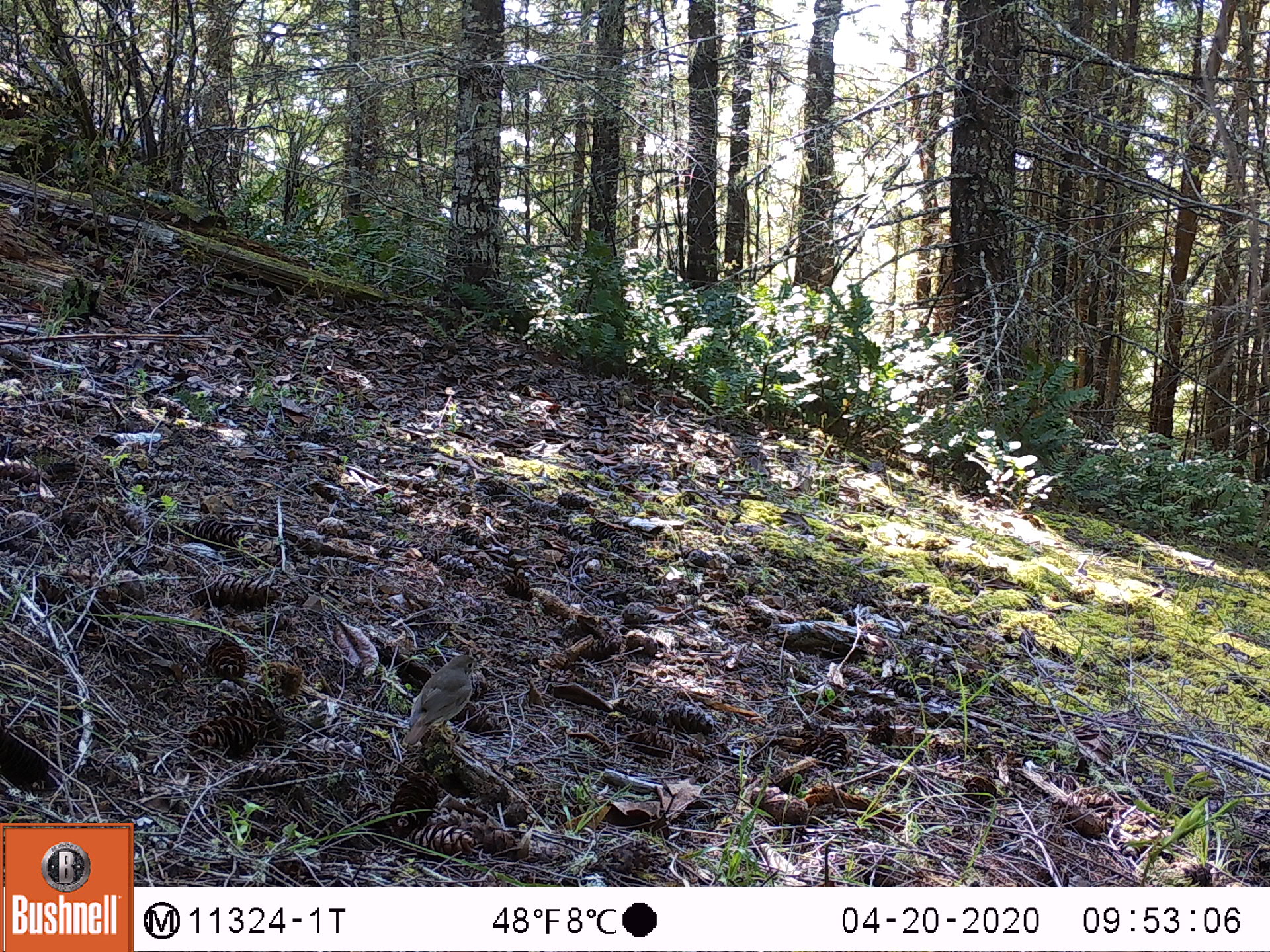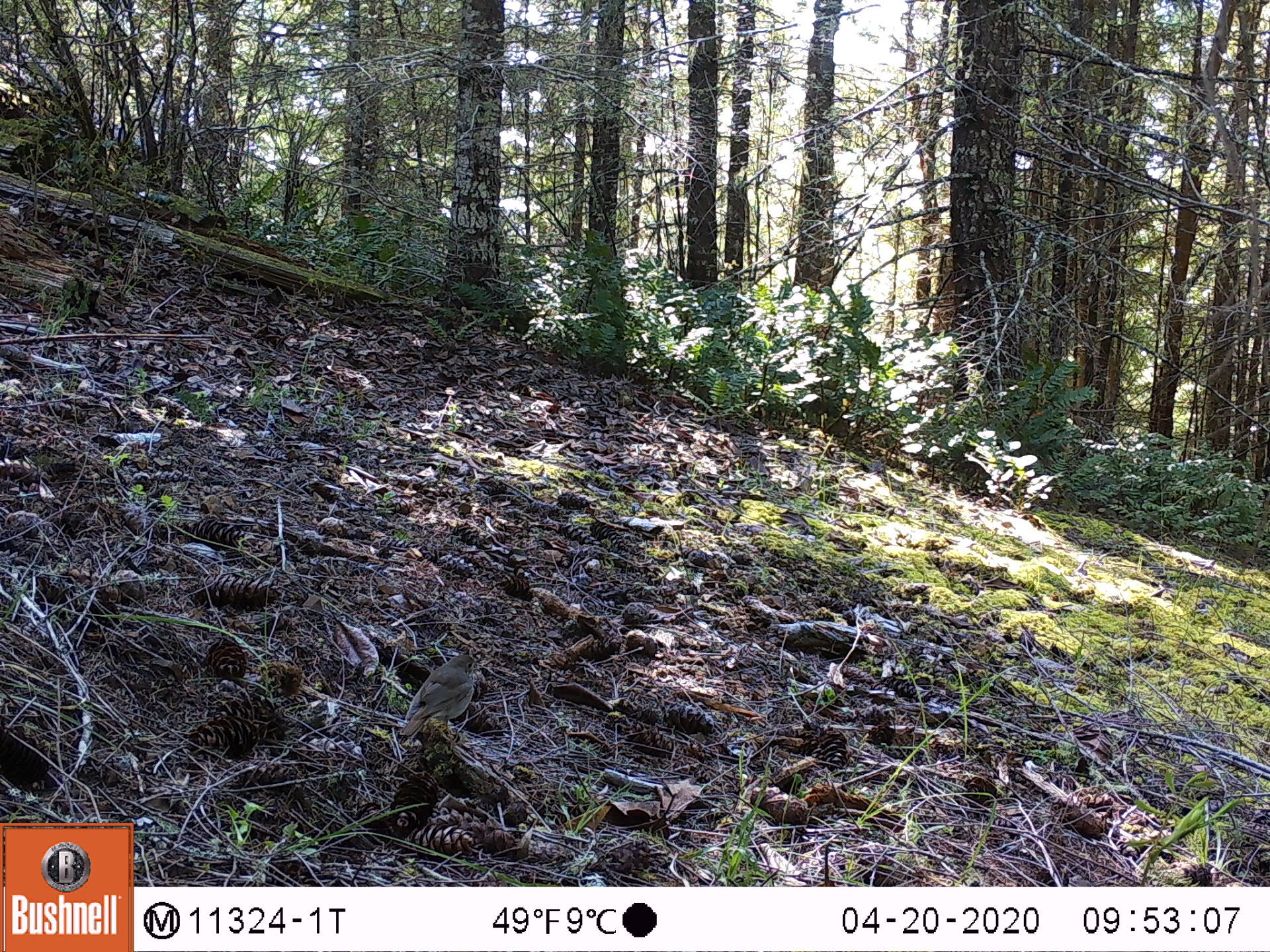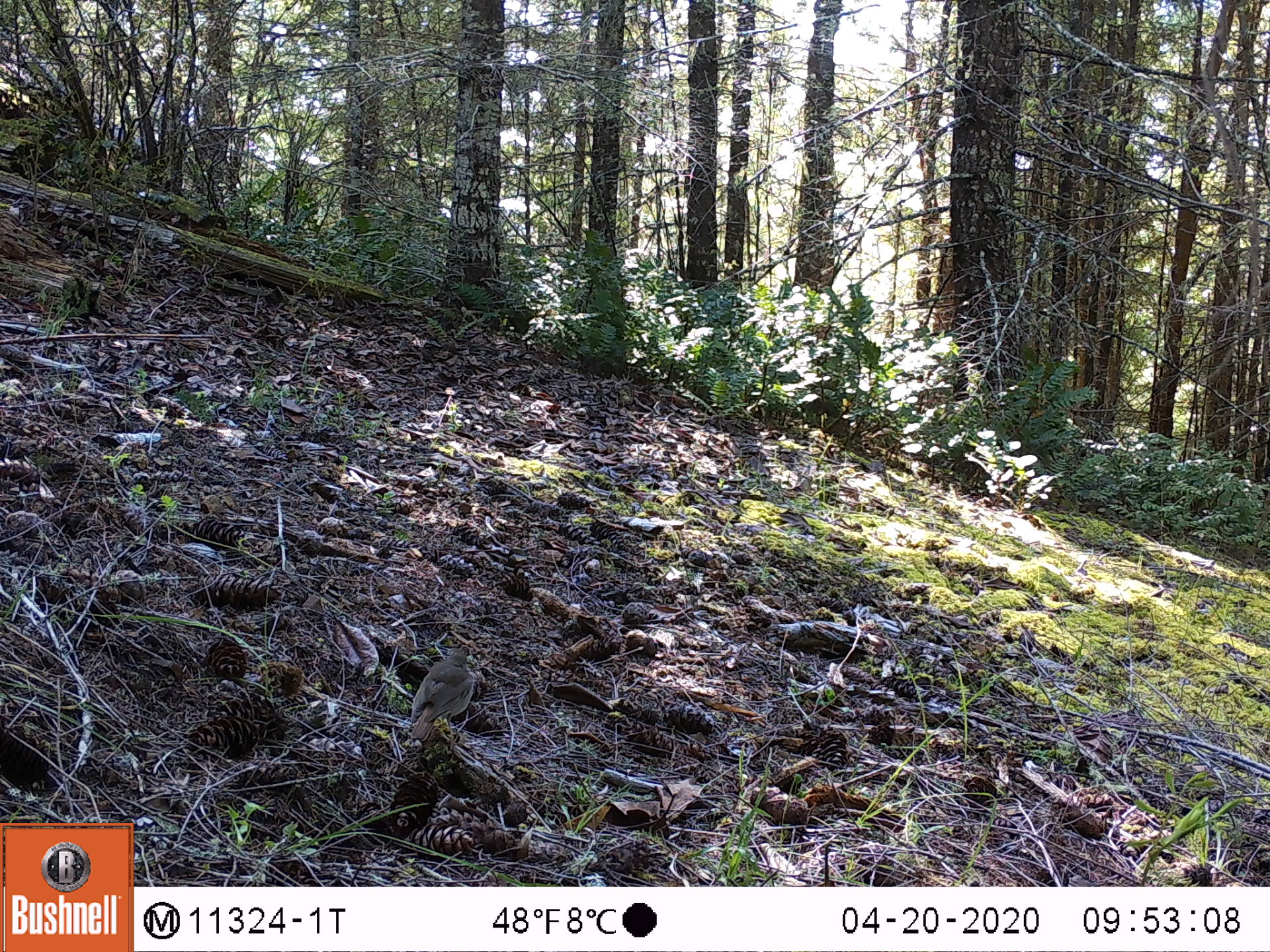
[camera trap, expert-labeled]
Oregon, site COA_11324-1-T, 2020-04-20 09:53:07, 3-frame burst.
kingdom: Animalia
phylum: Chordata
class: Aves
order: Passeriformes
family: Turdidae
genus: Catharus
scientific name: Catharus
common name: brown thrushes and nightingale-thrushes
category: catharus species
Catharus species (brown thrushes and nightingale-thrushes) (Catharus).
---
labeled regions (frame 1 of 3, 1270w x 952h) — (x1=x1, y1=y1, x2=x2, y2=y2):
catharus species: (x1=398, y1=642, x2=497, y2=757)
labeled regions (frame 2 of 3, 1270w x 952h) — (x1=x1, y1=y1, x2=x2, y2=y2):
catharus species: (x1=385, y1=646, x2=495, y2=752)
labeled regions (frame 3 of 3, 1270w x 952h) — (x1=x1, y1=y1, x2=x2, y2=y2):
catharus species: (x1=401, y1=634, x2=490, y2=762)